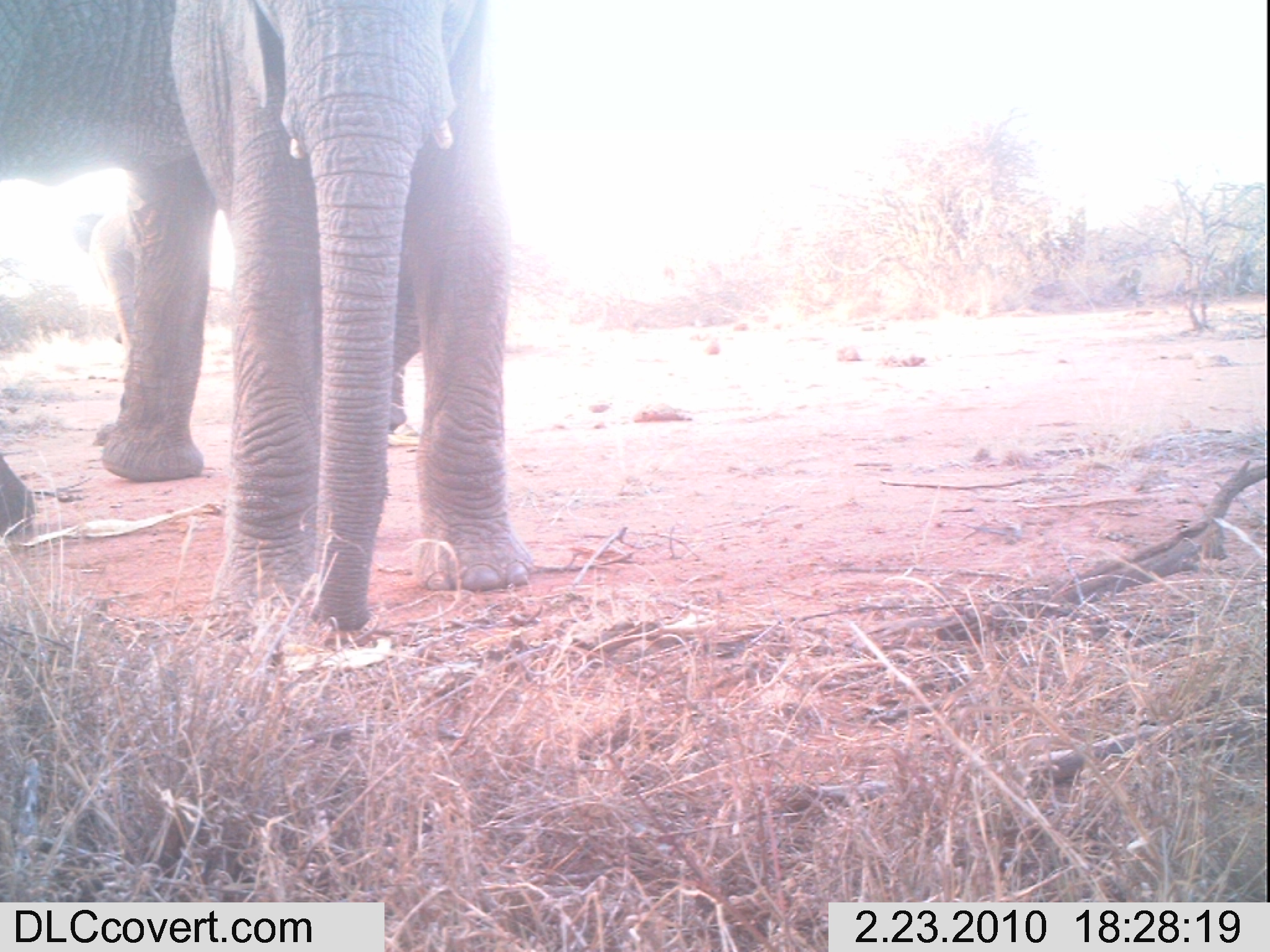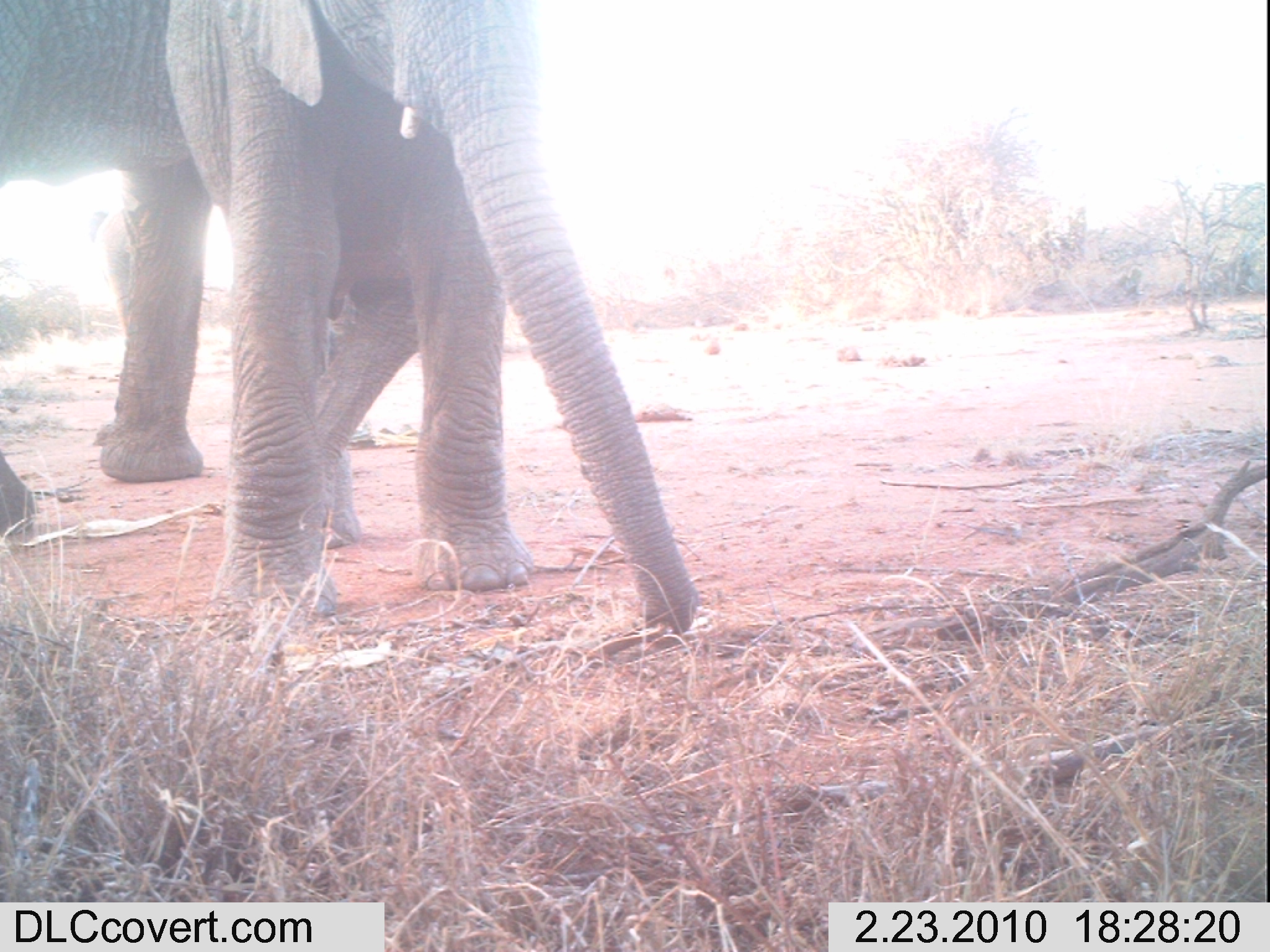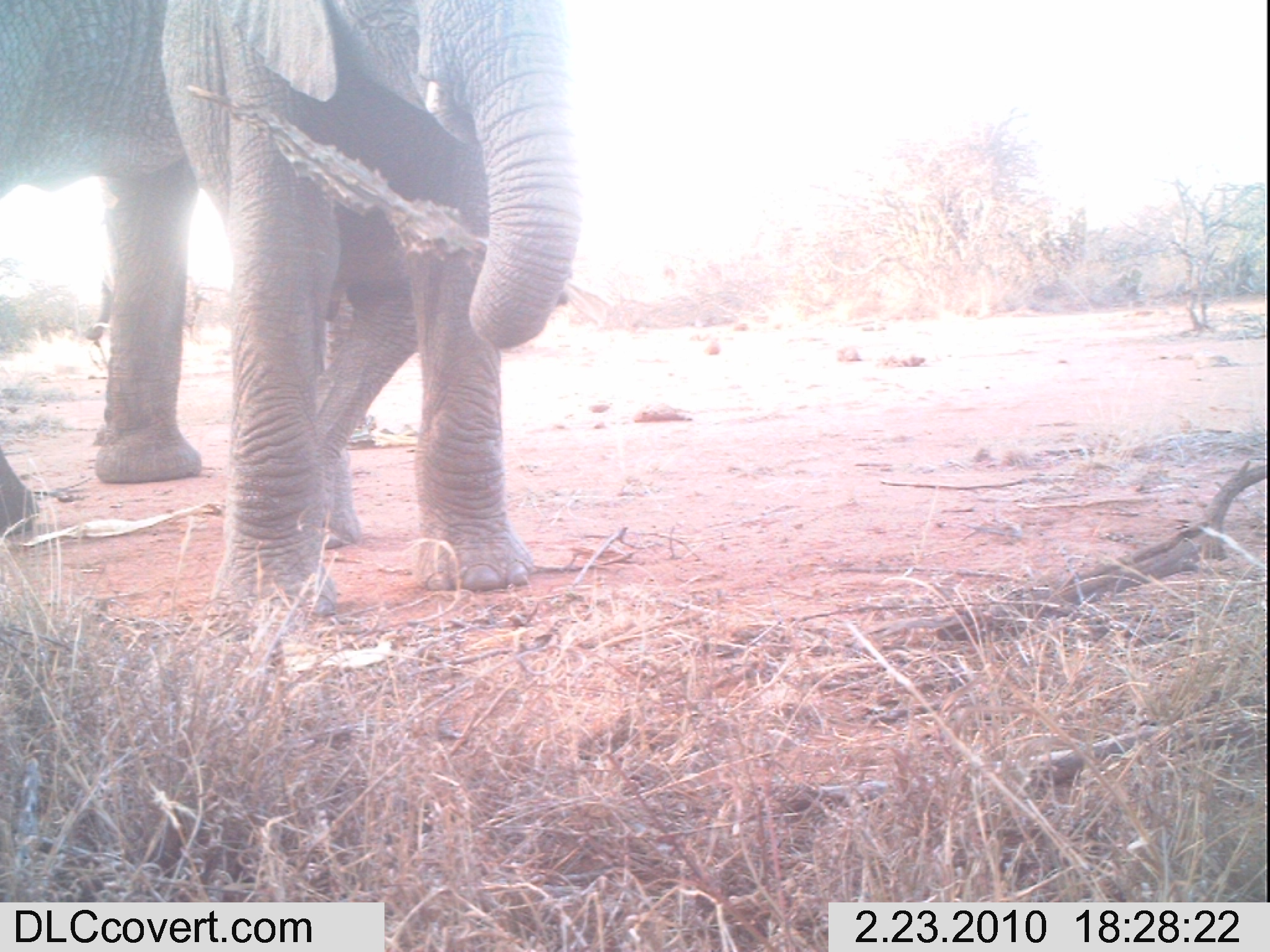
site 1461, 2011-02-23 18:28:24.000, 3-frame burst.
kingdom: Animalia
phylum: Chordata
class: Mammalia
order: Proboscidea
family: Elephantidae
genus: Loxodonta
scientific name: Loxodonta africana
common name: african bush elephant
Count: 2.